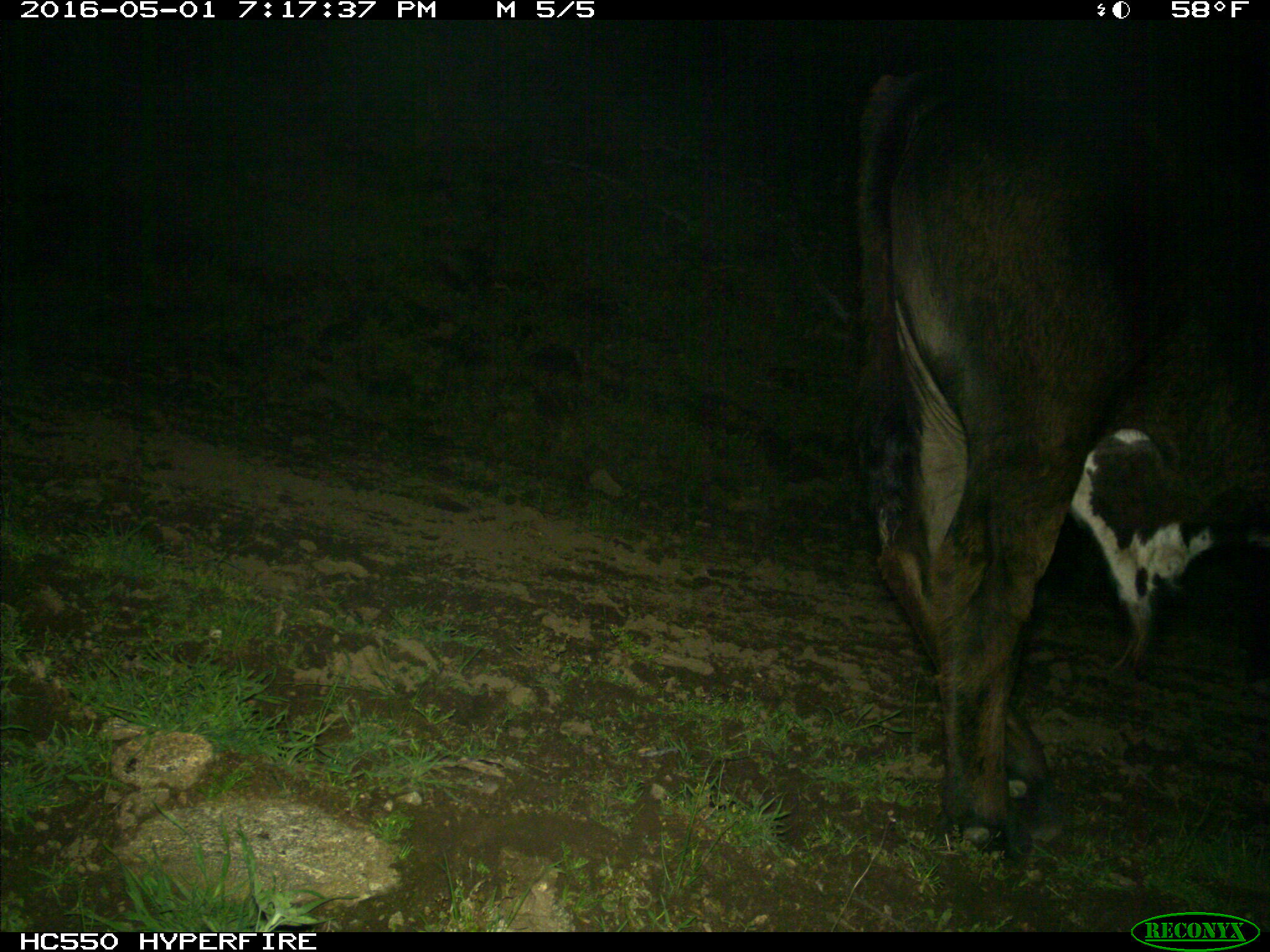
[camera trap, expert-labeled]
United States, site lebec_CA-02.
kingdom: Animalia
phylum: Chordata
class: Mammalia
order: Artiodactyla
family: Bovidae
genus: Bos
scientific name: Bos taurus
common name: domestic cow